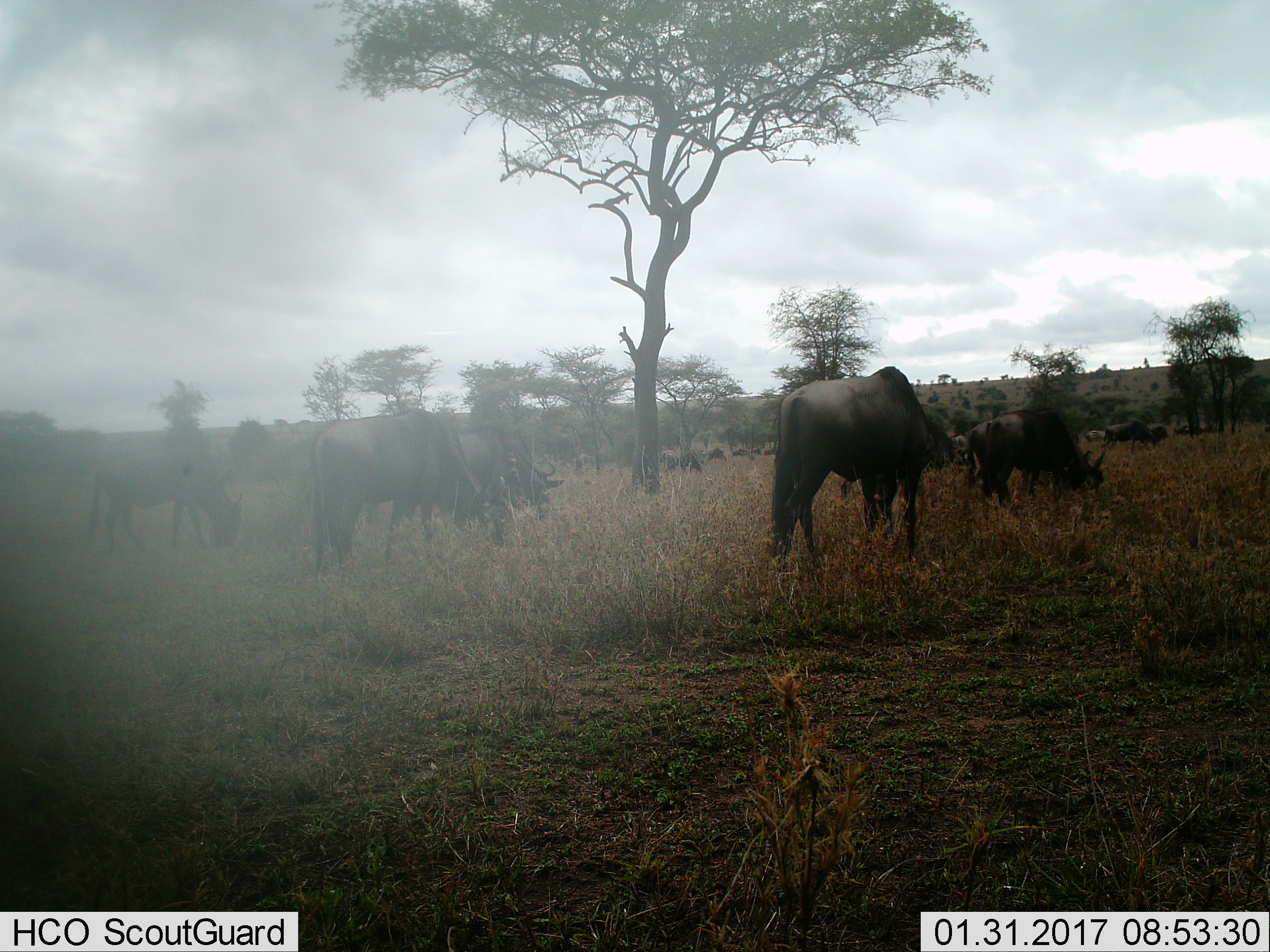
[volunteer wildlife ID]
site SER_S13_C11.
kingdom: Animalia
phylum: Chordata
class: Mammalia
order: Artiodactyla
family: Bovidae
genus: Connochaetes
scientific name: Connochaetes taurinus taurinus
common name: blue wildebeest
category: wildebeestblue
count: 11-50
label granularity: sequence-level